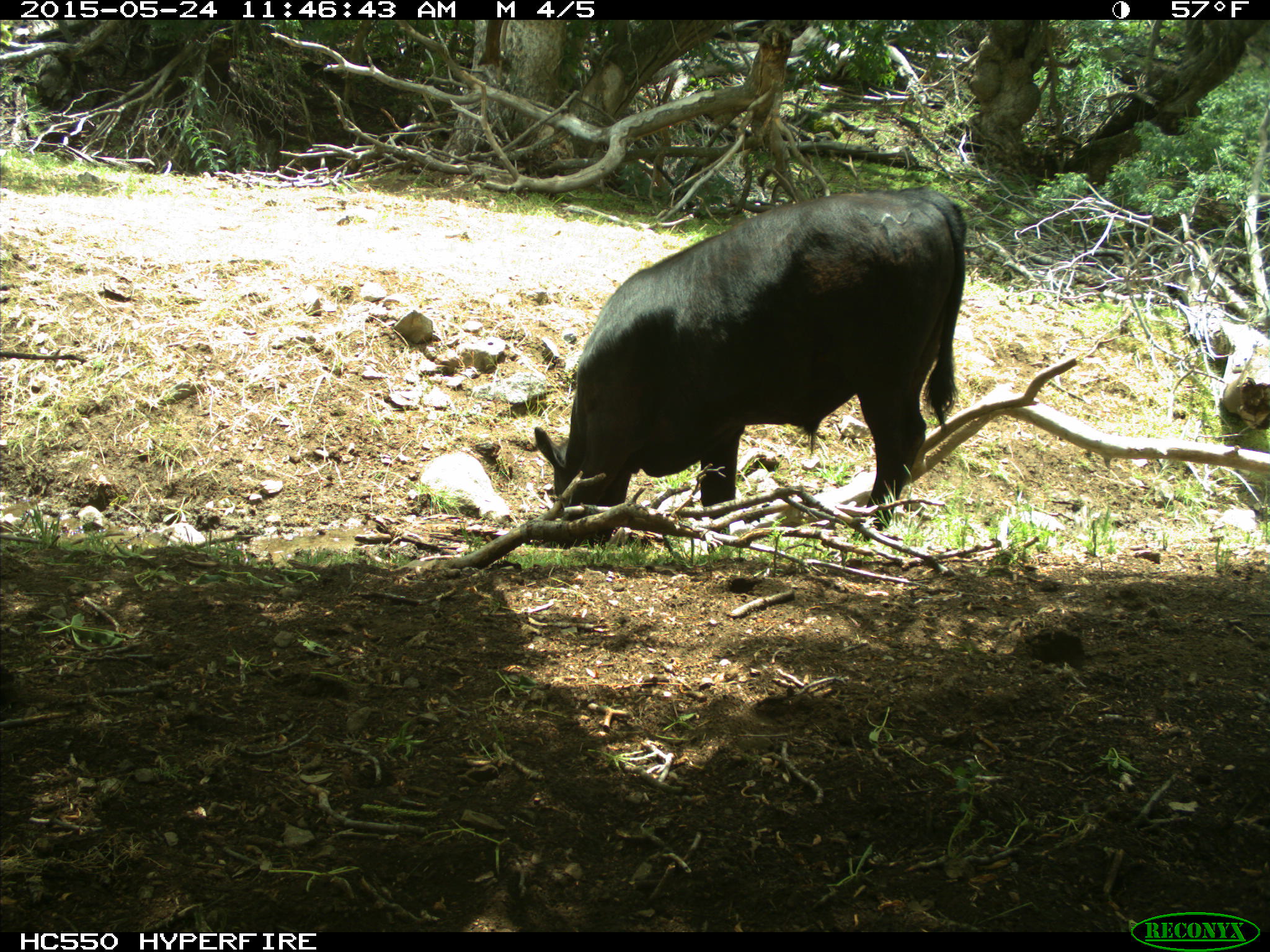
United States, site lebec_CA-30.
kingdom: Animalia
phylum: Chordata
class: Mammalia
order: Artiodactyla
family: Bovidae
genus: Bos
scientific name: Bos taurus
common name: domestic cow